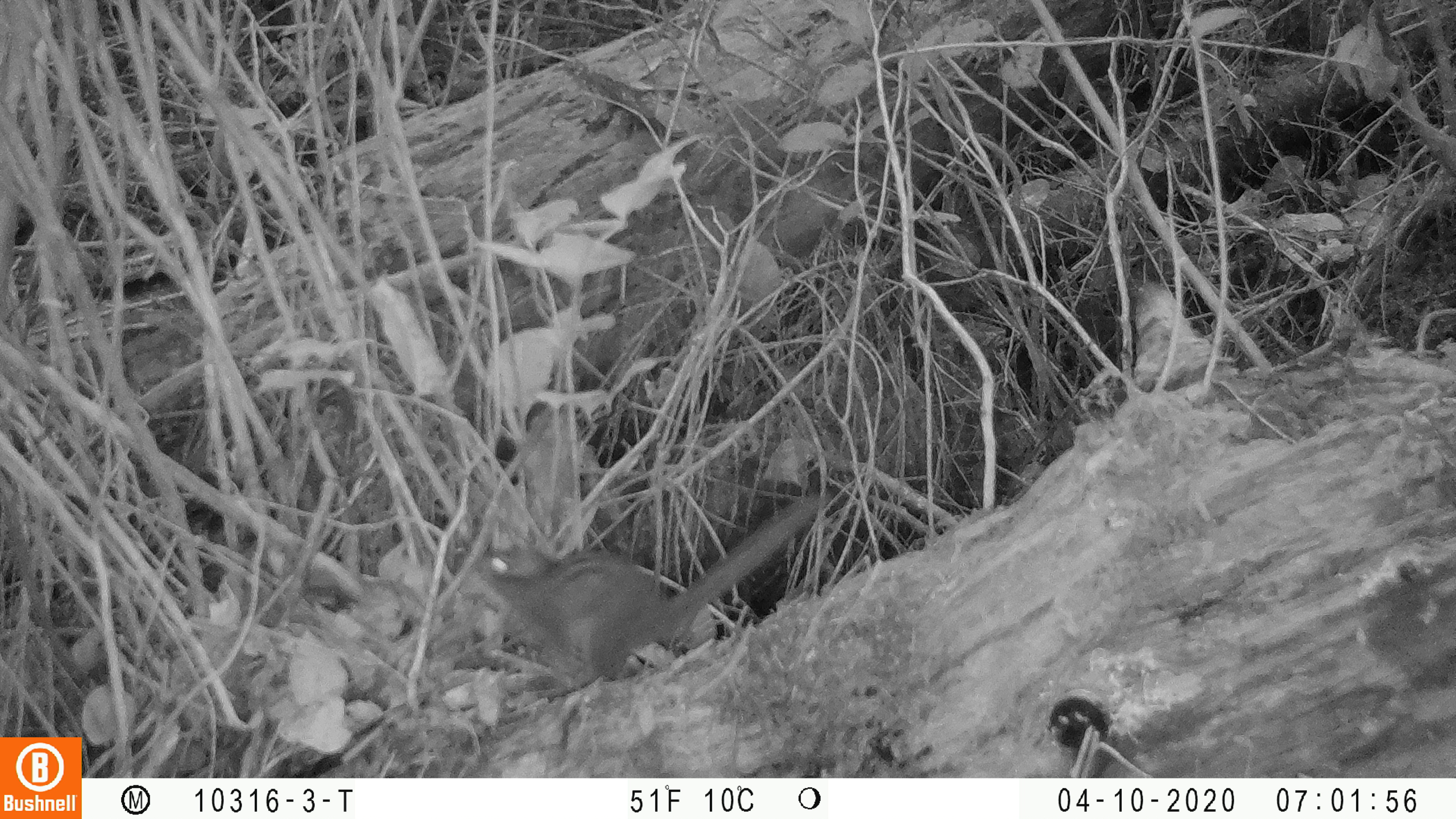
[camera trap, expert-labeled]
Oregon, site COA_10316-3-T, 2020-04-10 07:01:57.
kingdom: Animalia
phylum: Chordata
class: Mammalia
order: Rodentia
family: Sciuridae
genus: Neotamias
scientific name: Neotamias townsendii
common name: townsend's chipmunk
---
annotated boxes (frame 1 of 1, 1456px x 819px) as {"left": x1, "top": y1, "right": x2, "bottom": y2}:
townsend's chipmunk: {"left": 466, "top": 478, "right": 833, "bottom": 705}